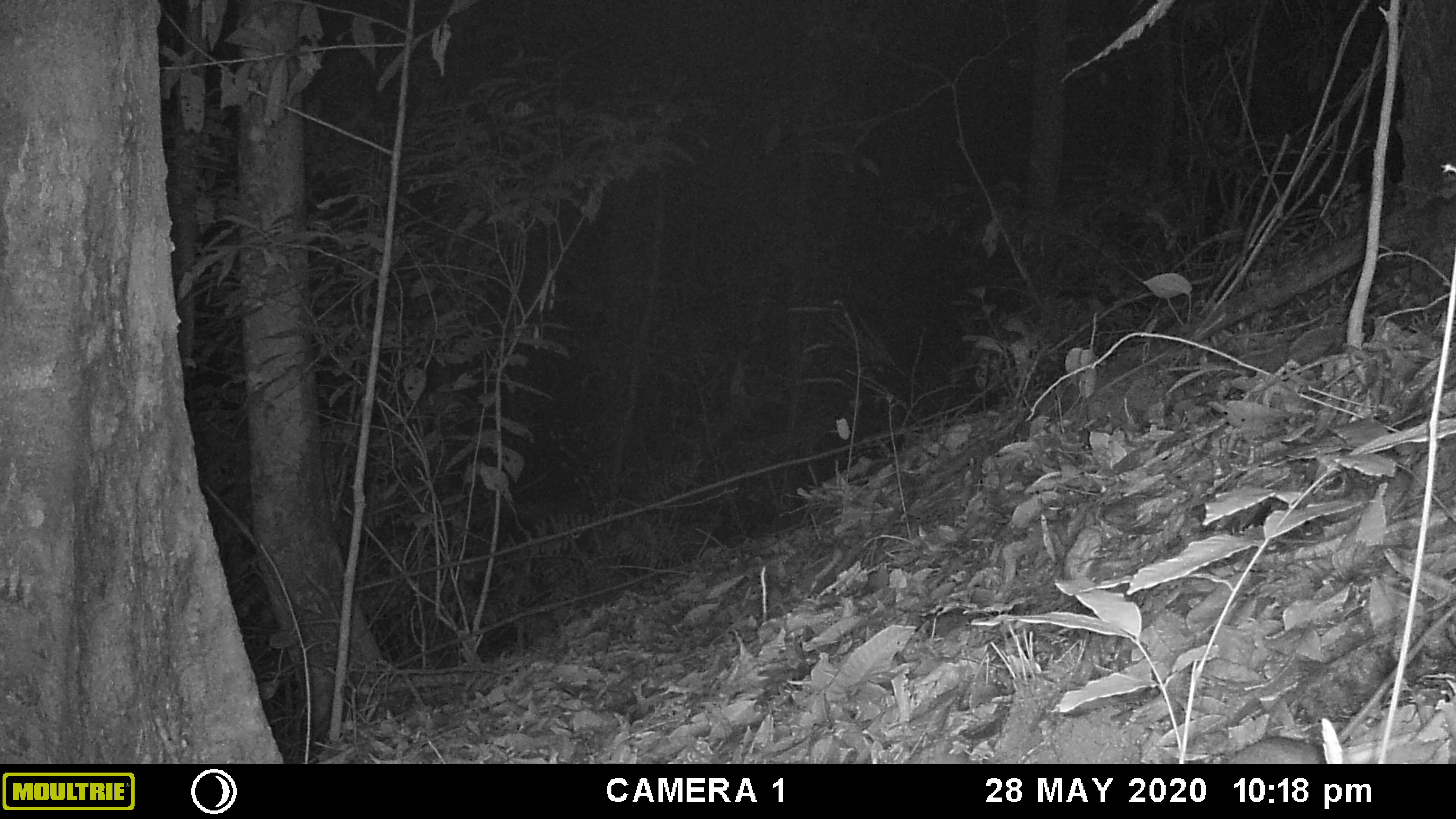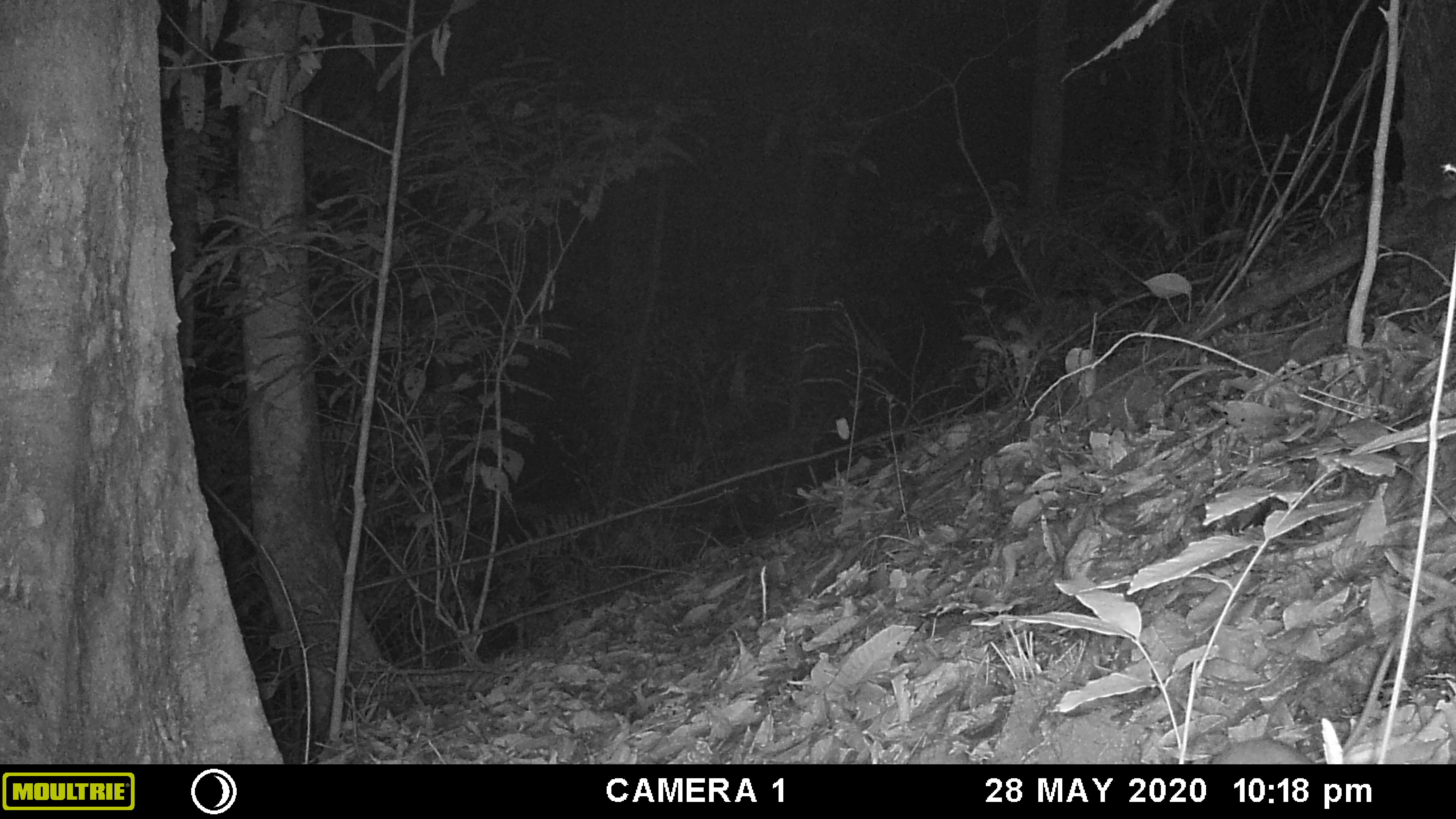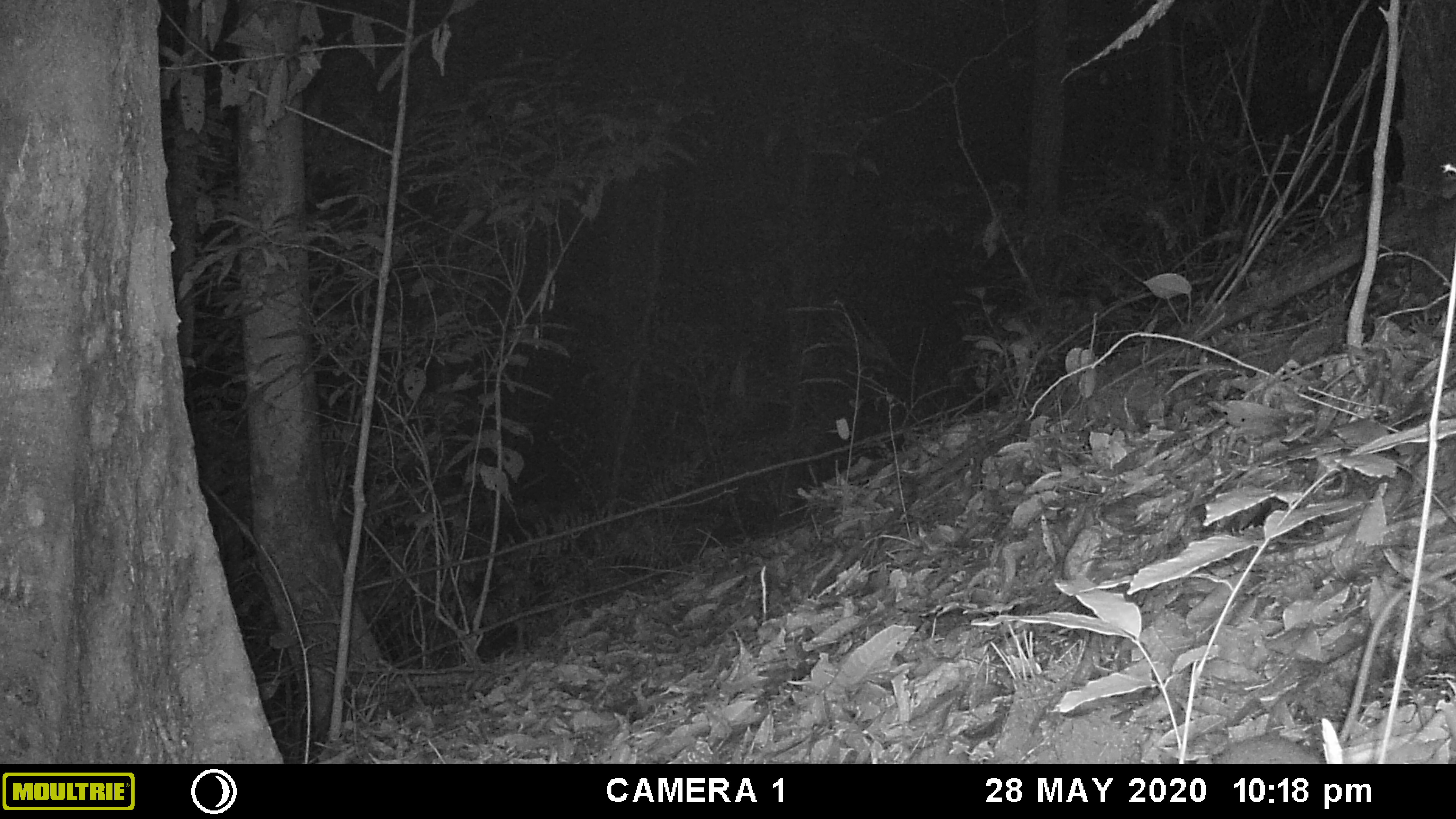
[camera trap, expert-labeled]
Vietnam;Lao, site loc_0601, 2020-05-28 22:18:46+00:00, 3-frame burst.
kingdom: Animalia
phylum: Chordata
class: Mammalia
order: Rodentia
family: Muridae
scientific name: Muridae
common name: old-world mice and rats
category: unidentified murid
Unidentified murid (old-world mice and rats) (Muridae). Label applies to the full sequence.